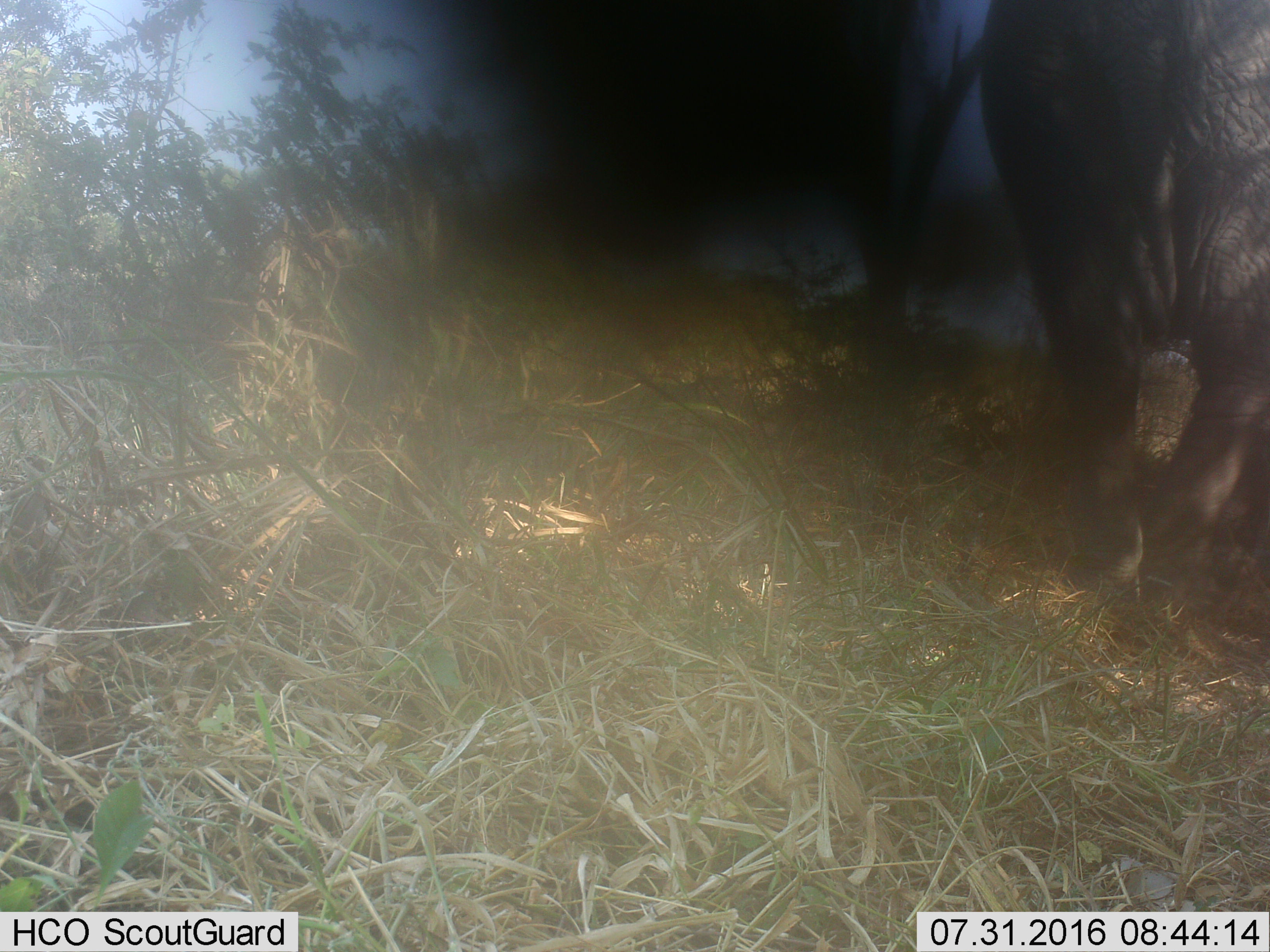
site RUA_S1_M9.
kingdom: Animalia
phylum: Chordata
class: Mammalia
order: Proboscidea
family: Elephantidae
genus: Loxodonta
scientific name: Loxodonta africana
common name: african bush elephant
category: elephant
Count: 1.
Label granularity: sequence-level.